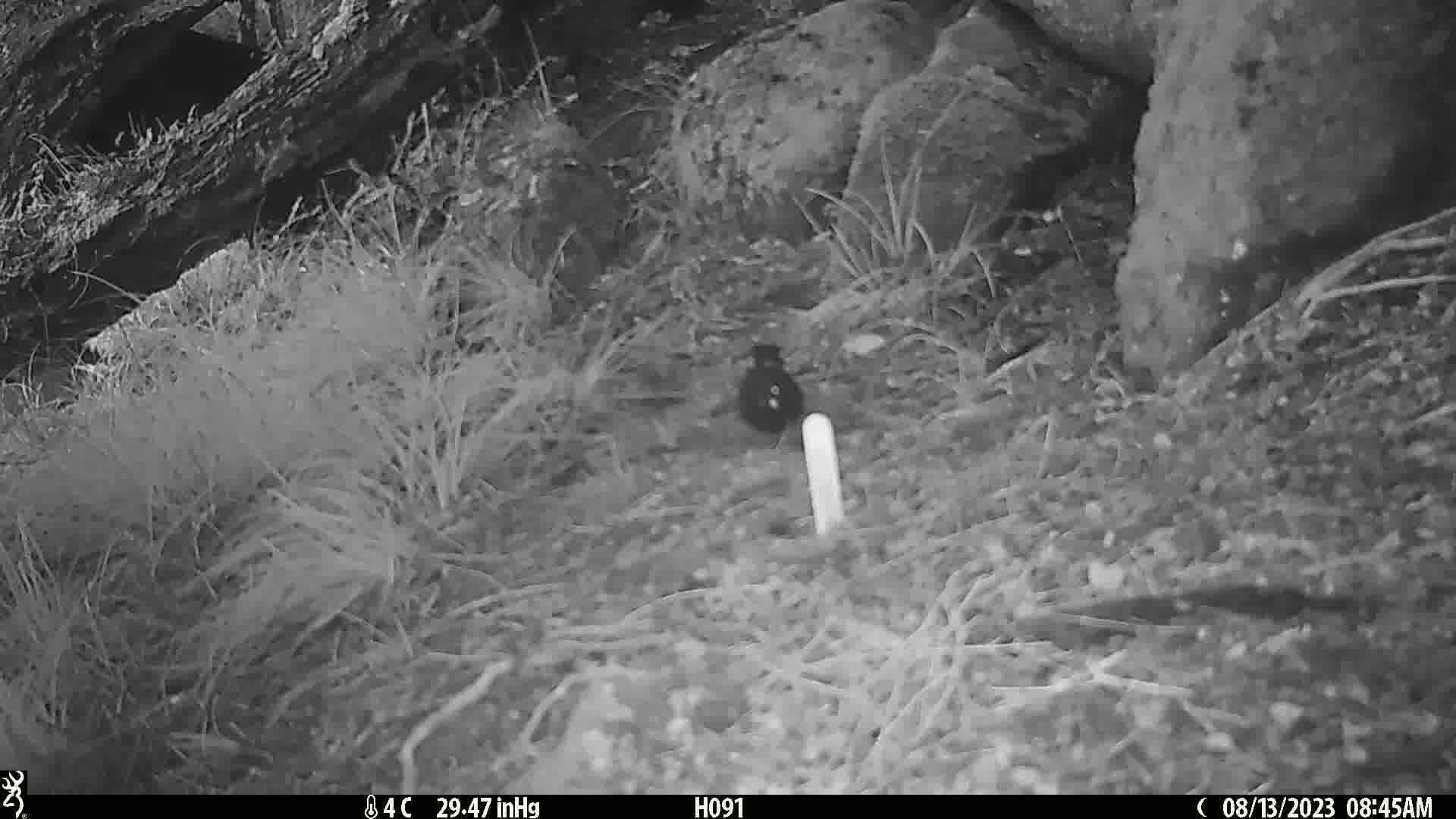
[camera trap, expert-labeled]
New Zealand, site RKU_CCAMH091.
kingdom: Animalia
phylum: Chordata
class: Aves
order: Passeriformes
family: Turdidae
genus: Turdus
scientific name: Turdus merula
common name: eurasian blackbird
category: blackbird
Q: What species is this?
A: Blackbird (eurasian blackbird) (Turdus merula).